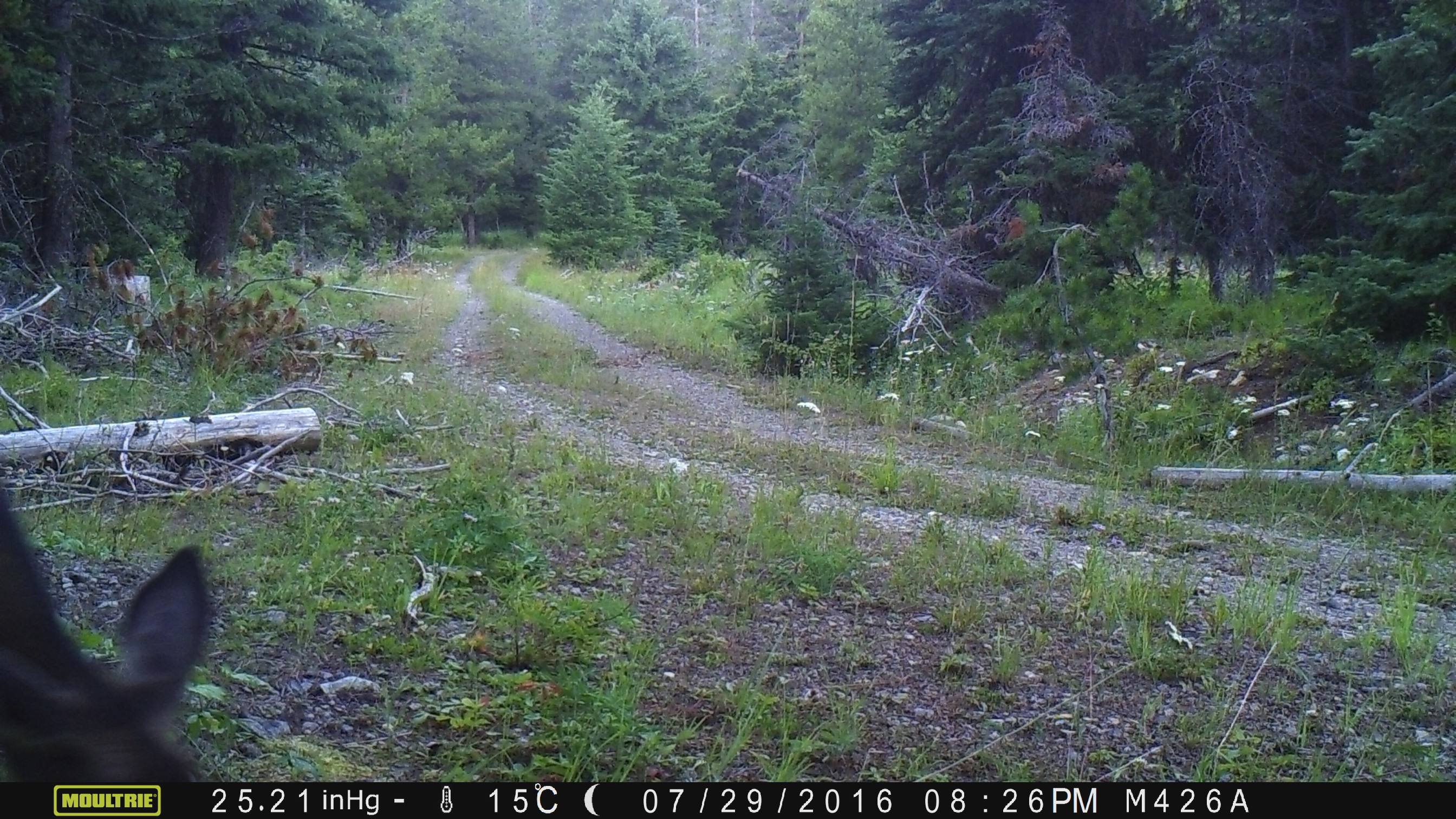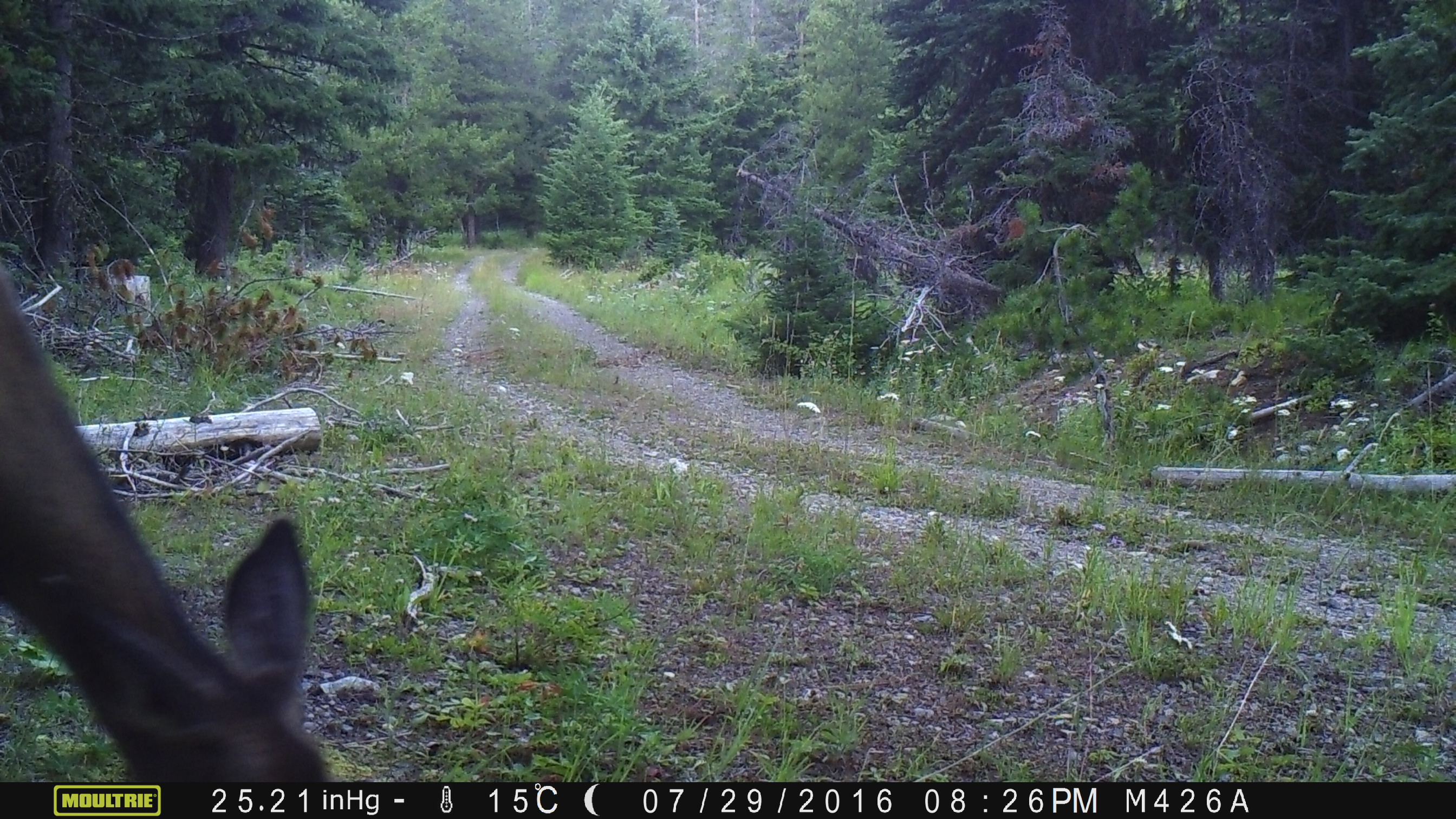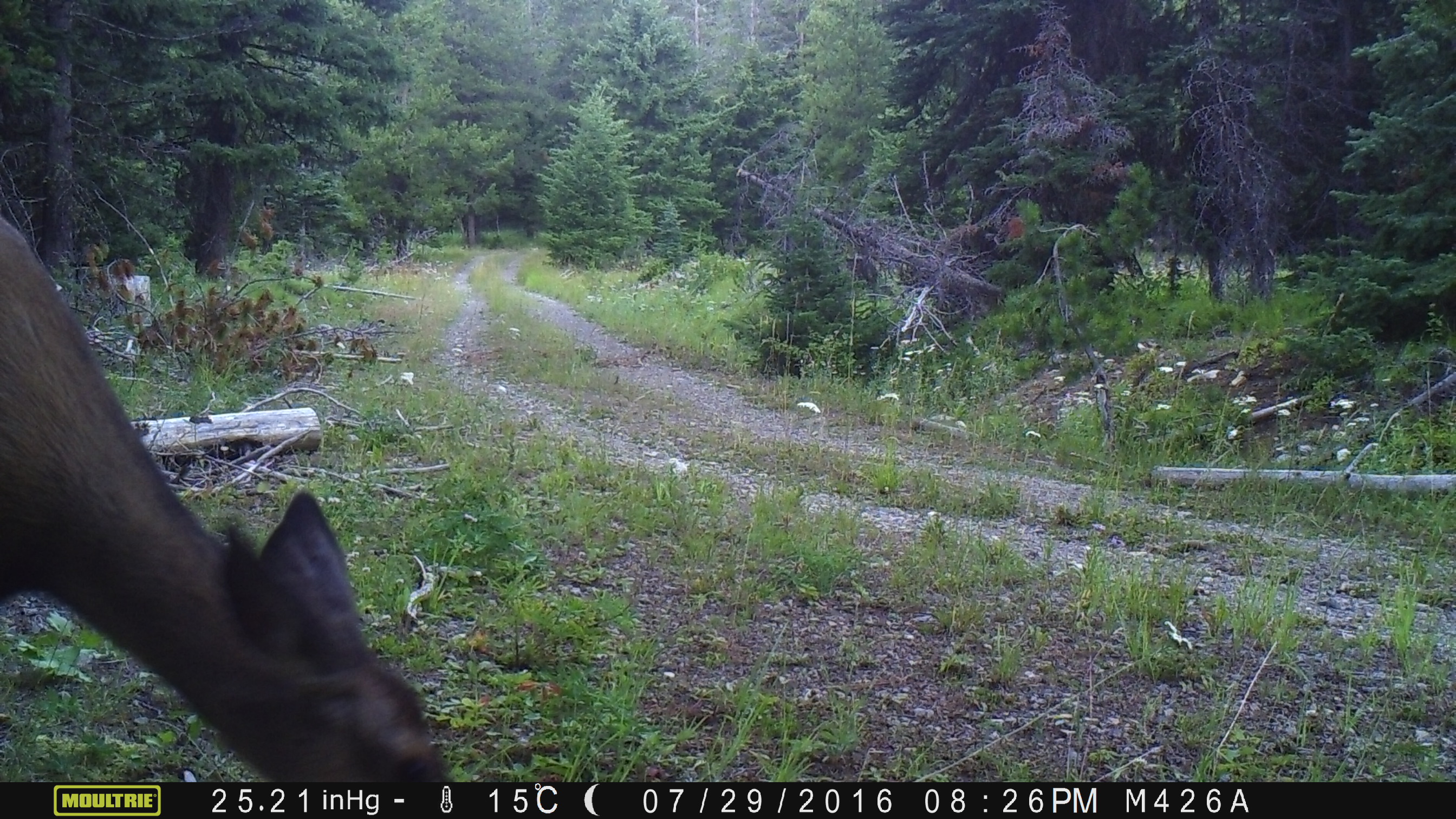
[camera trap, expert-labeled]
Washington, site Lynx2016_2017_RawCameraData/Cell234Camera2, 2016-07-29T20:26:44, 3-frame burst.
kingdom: Animalia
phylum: Chordata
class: Mammalia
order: Artiodactyla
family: Cervidae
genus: Odocoileus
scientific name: Odocoileus hemionus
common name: mule deer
Odocoileus hemionus (mule deer). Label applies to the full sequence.